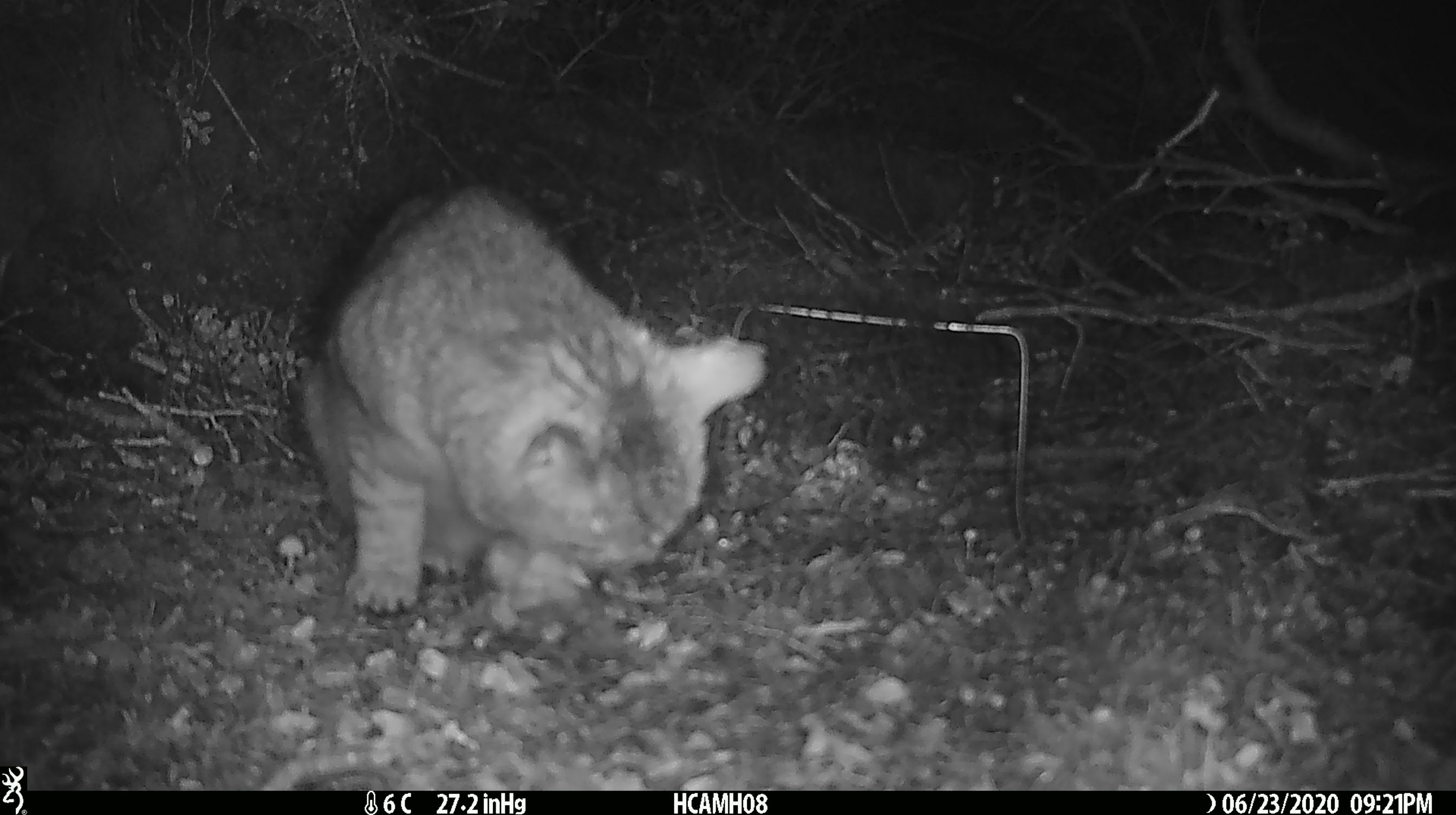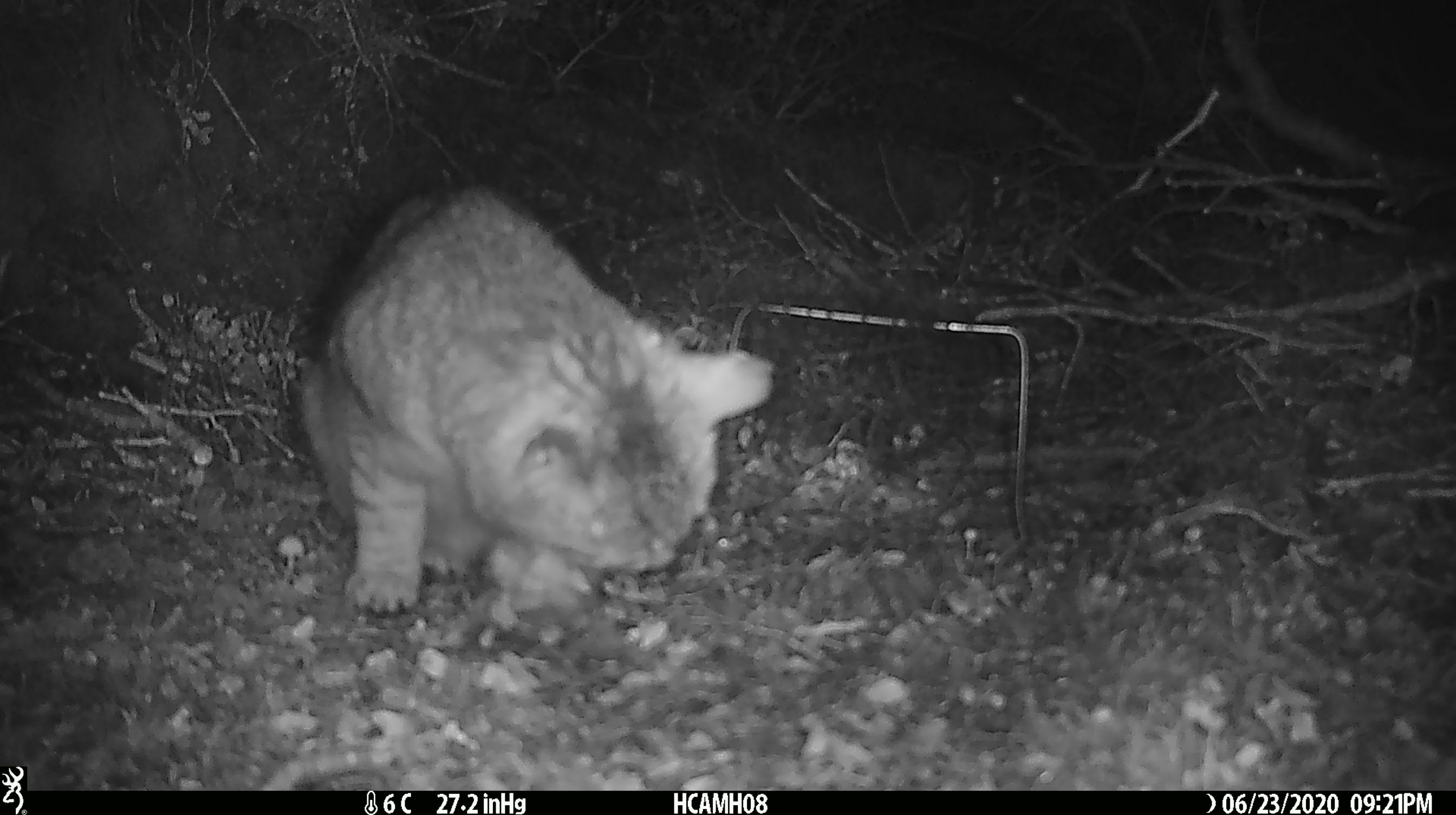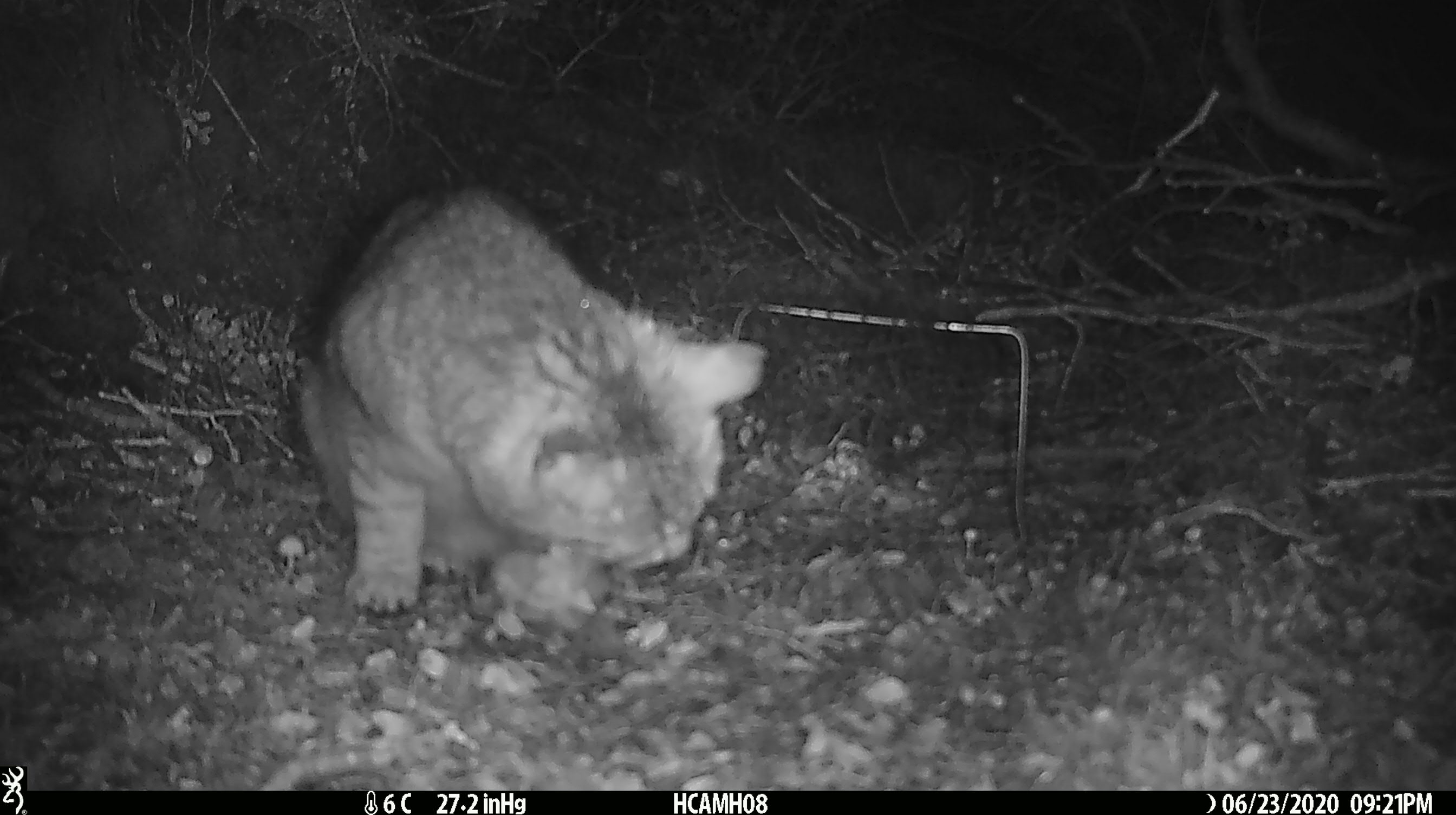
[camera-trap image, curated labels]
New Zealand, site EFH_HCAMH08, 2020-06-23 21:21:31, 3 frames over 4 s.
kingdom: Animalia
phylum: Chordata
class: Mammalia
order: Carnivora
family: Felidae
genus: Felis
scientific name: Felis catus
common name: domestic cat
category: cat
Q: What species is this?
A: Cat (domestic cat) (Felis catus).